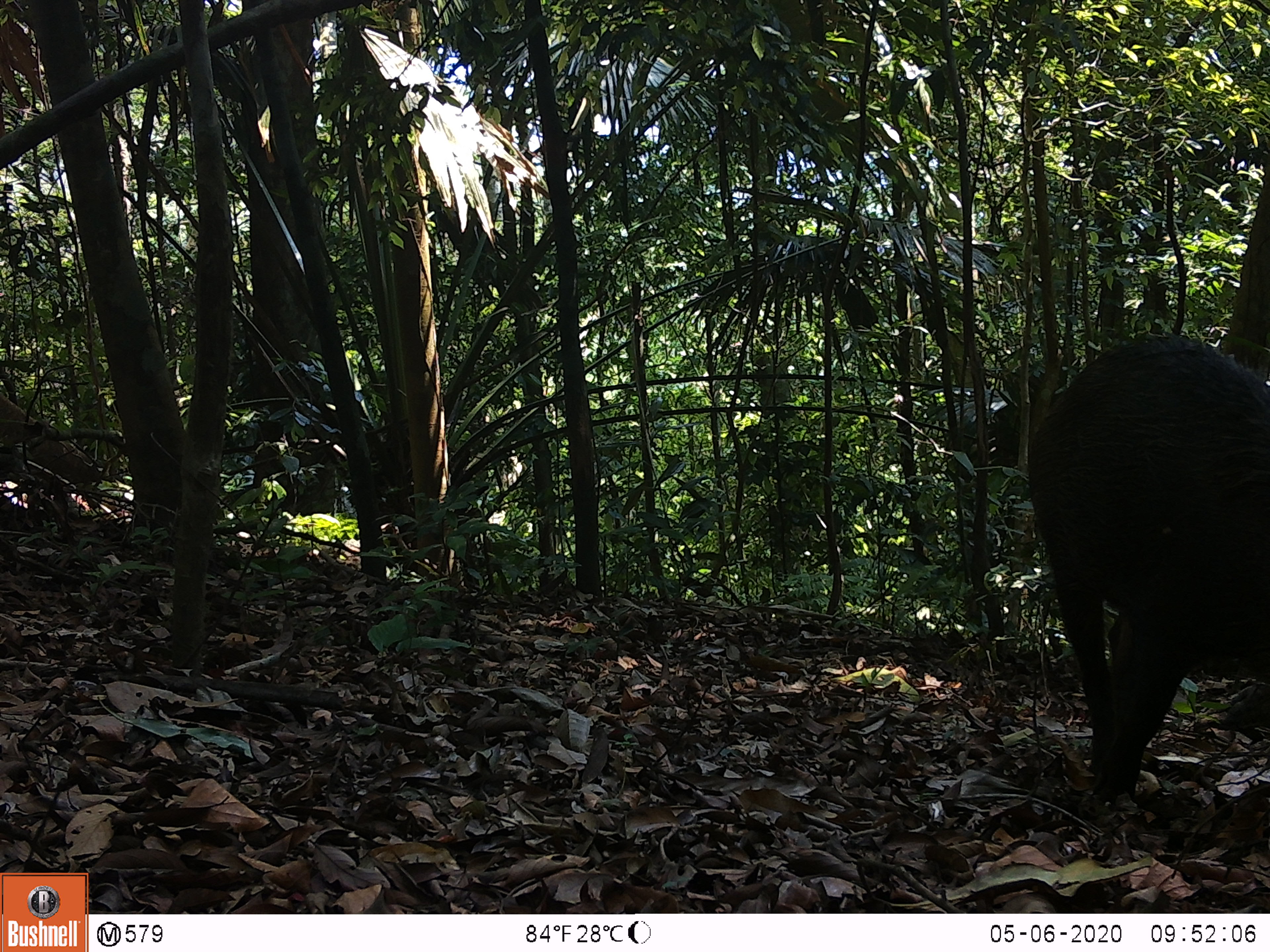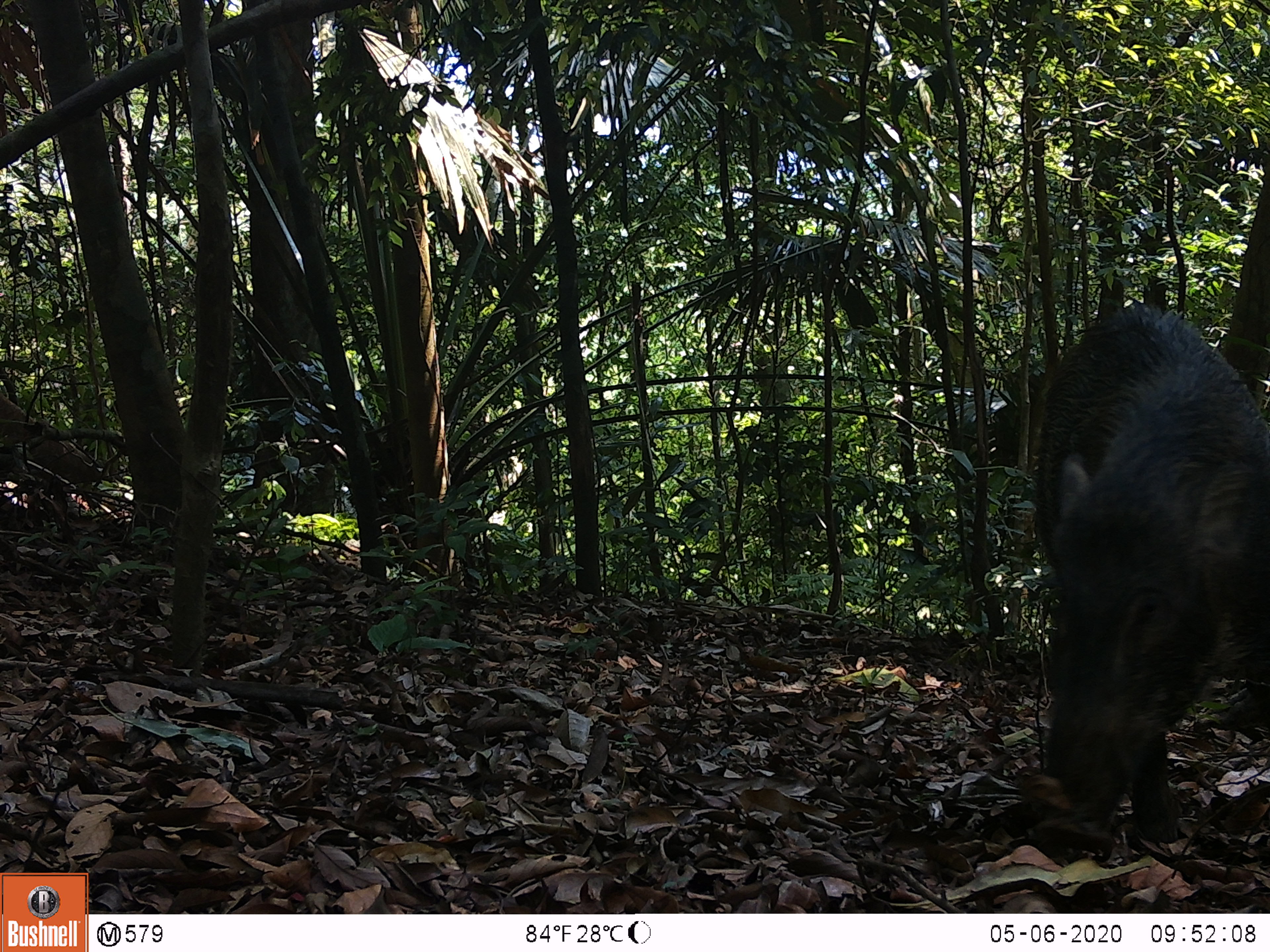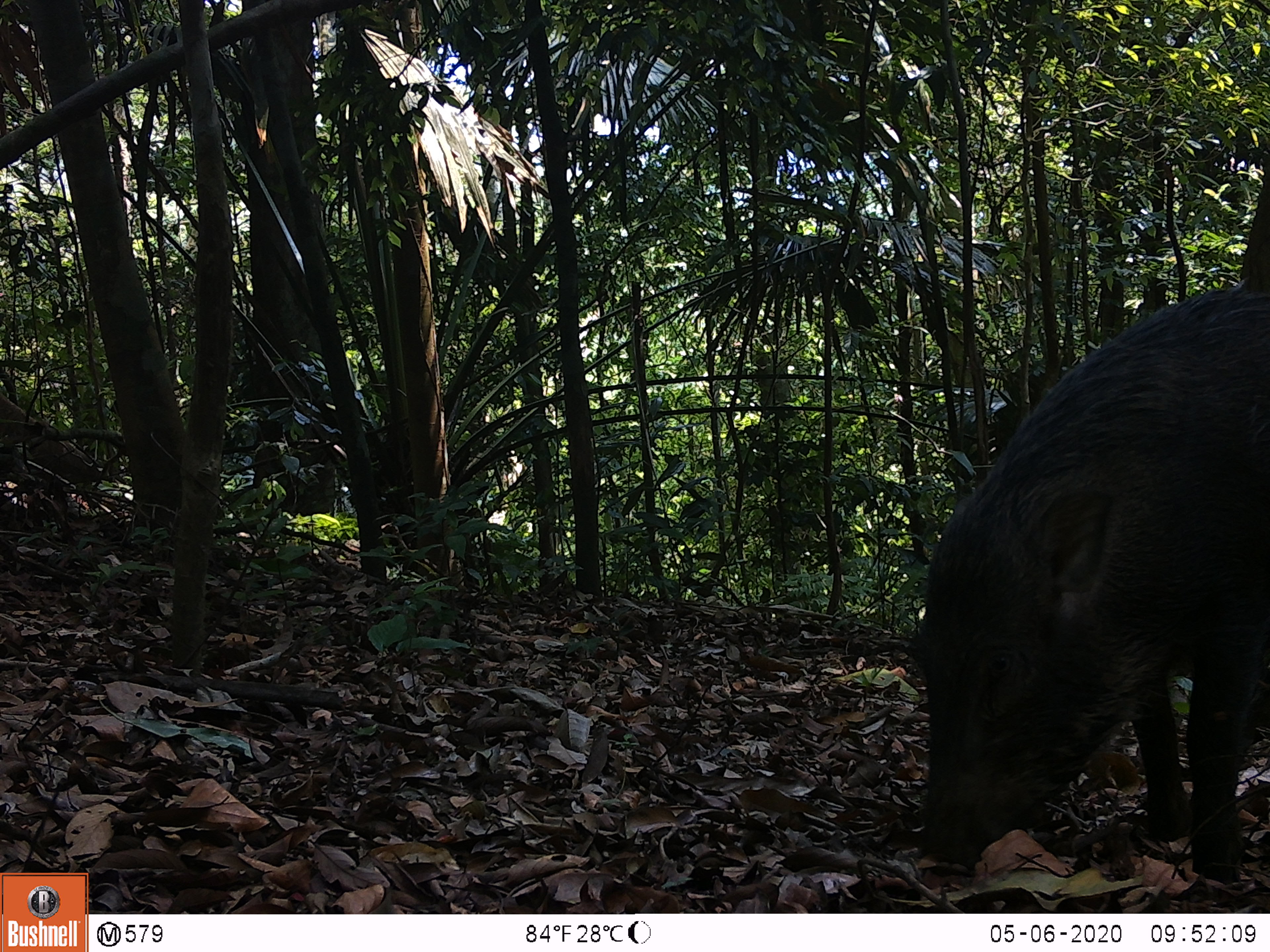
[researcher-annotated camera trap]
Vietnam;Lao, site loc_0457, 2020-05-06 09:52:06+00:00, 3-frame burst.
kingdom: Animalia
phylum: Chordata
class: Mammalia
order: Artiodactyla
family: Suidae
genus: Sus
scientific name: Sus scrofa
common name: eurasian wild pig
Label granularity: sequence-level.